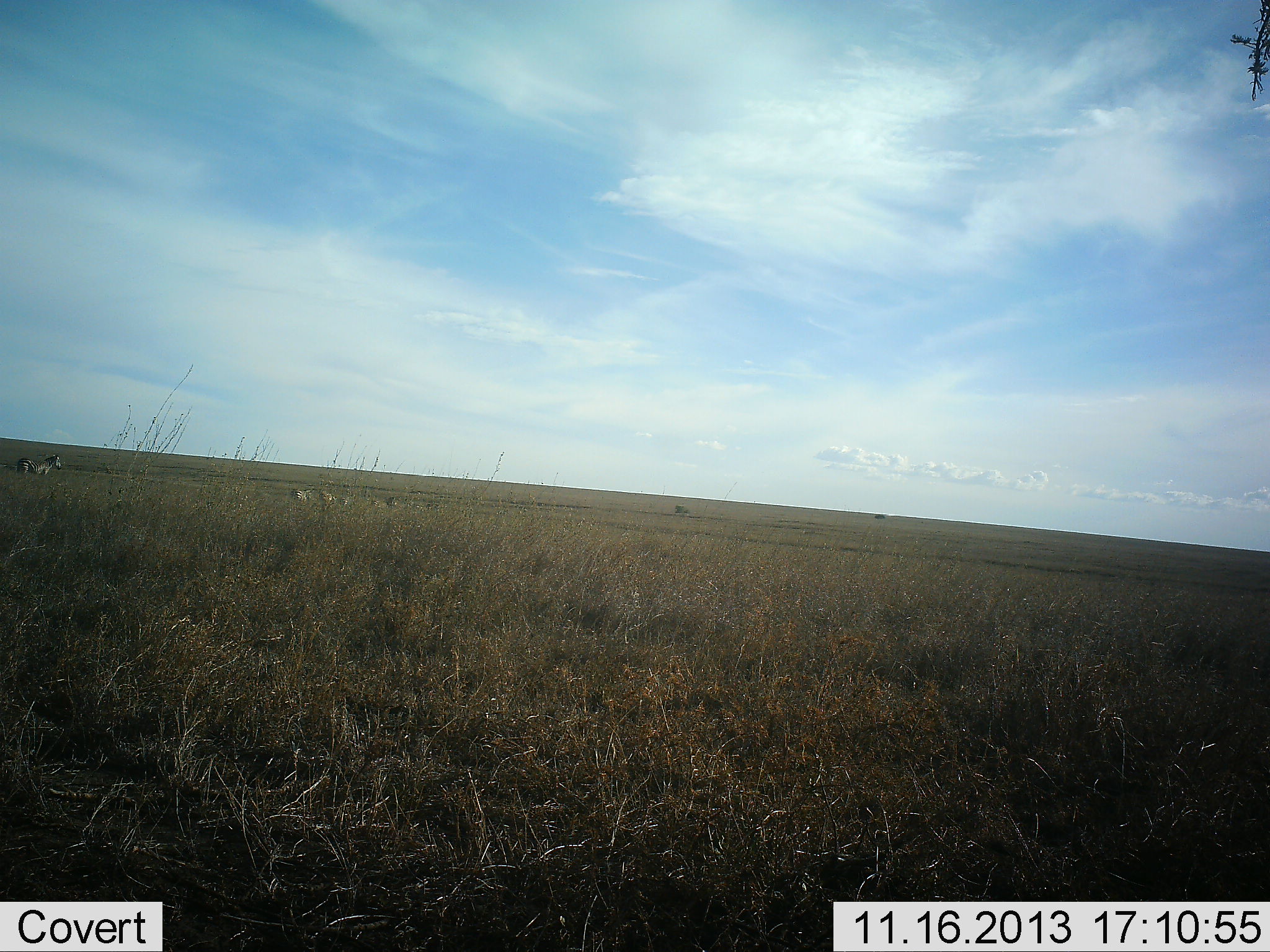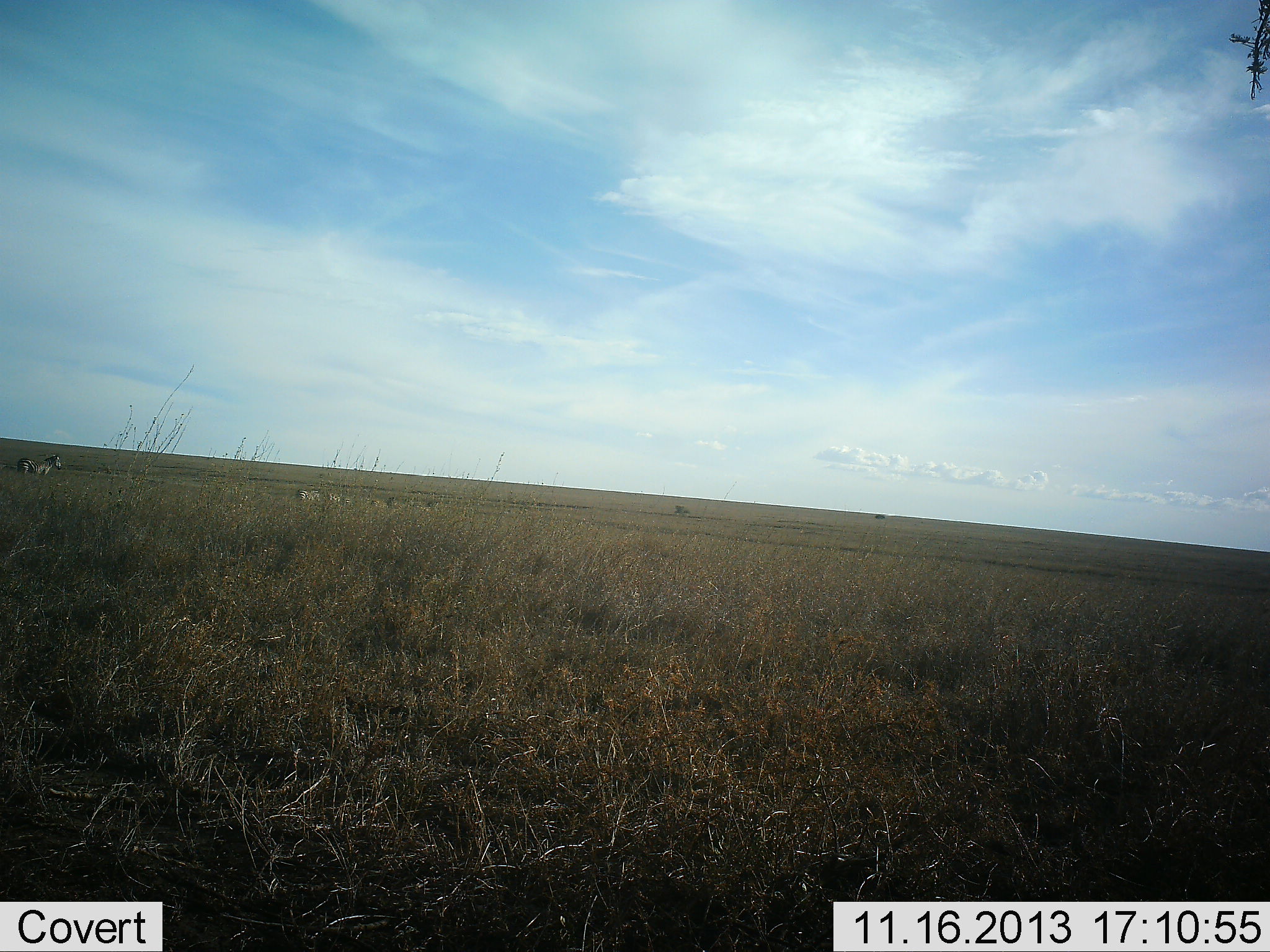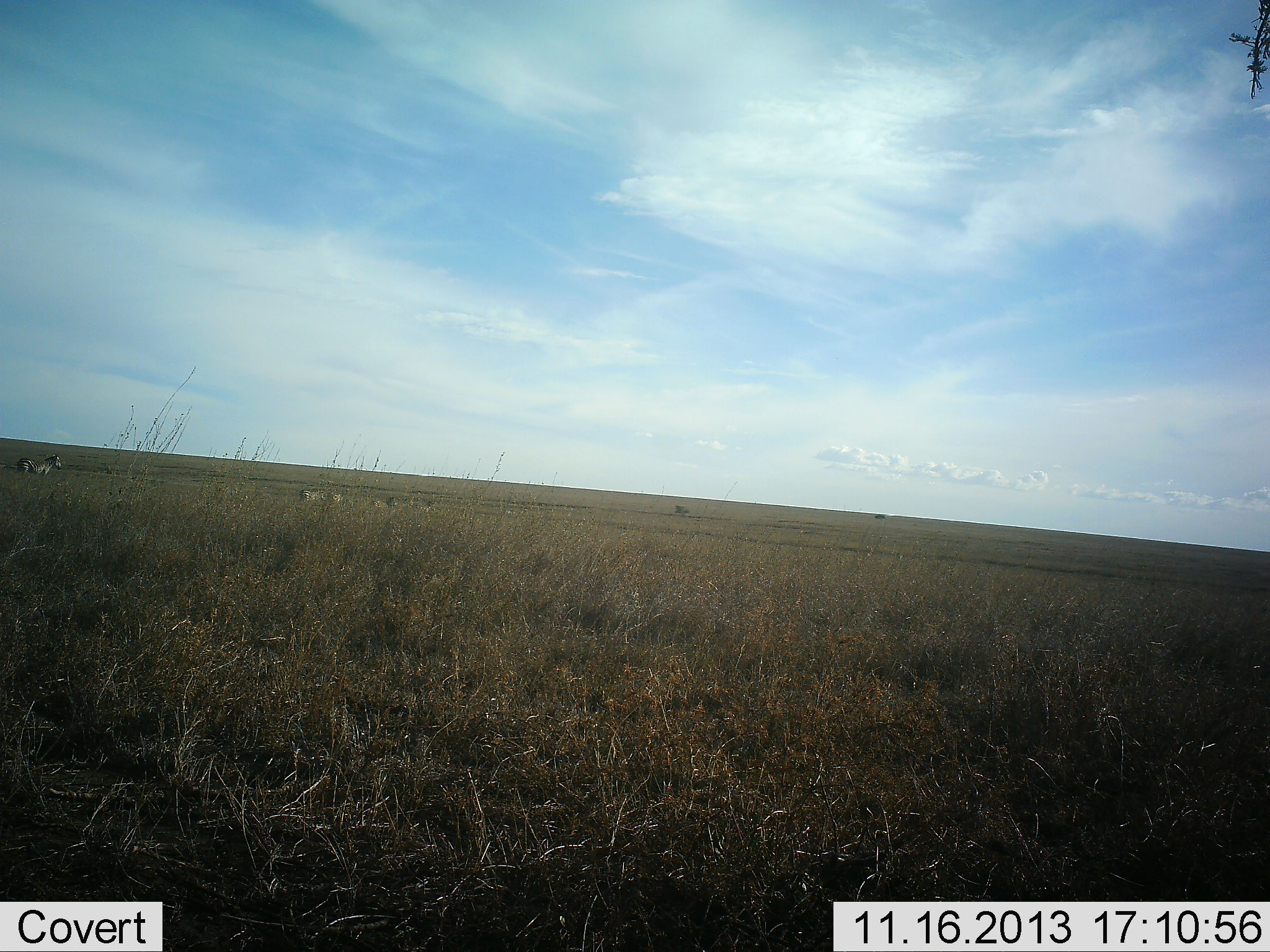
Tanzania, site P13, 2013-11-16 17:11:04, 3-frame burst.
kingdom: Animalia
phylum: Chordata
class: Mammalia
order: Perissodactyla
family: Equidae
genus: Equus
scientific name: Equus quagga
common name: plains zebra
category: zebra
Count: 5.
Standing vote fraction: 50%.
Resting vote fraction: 0%.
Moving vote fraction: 88%.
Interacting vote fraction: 6%.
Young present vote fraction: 0%.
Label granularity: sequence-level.